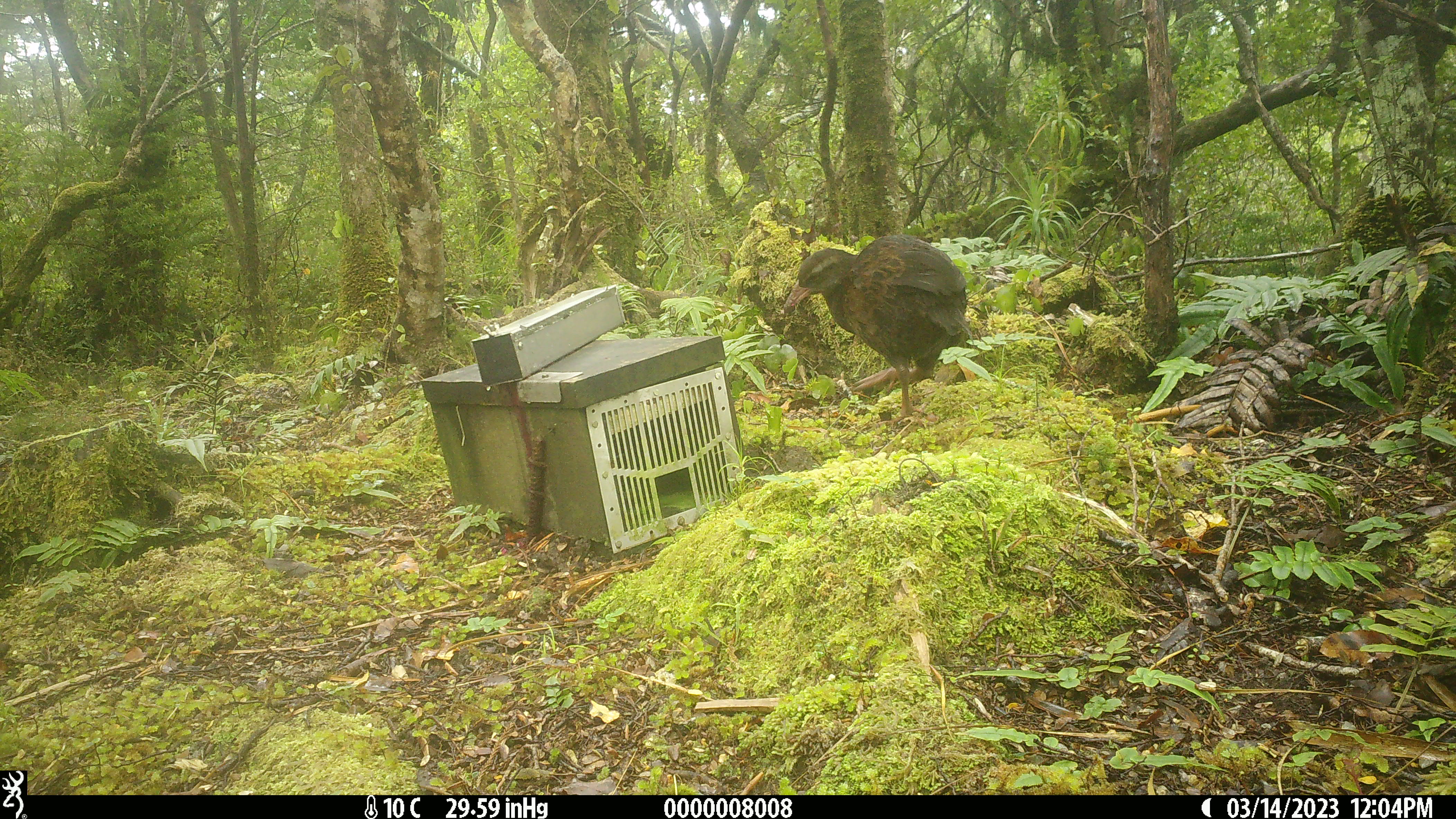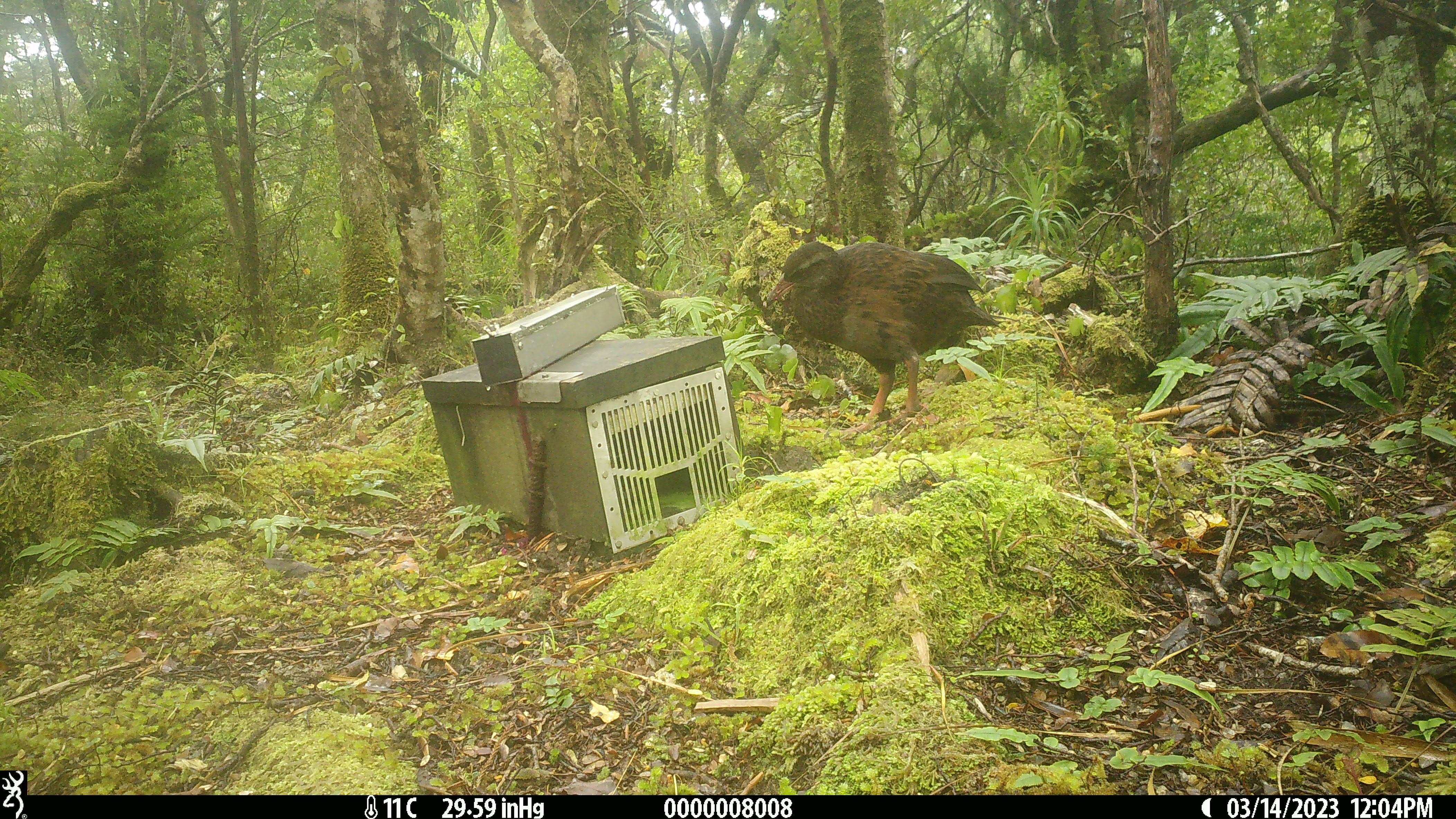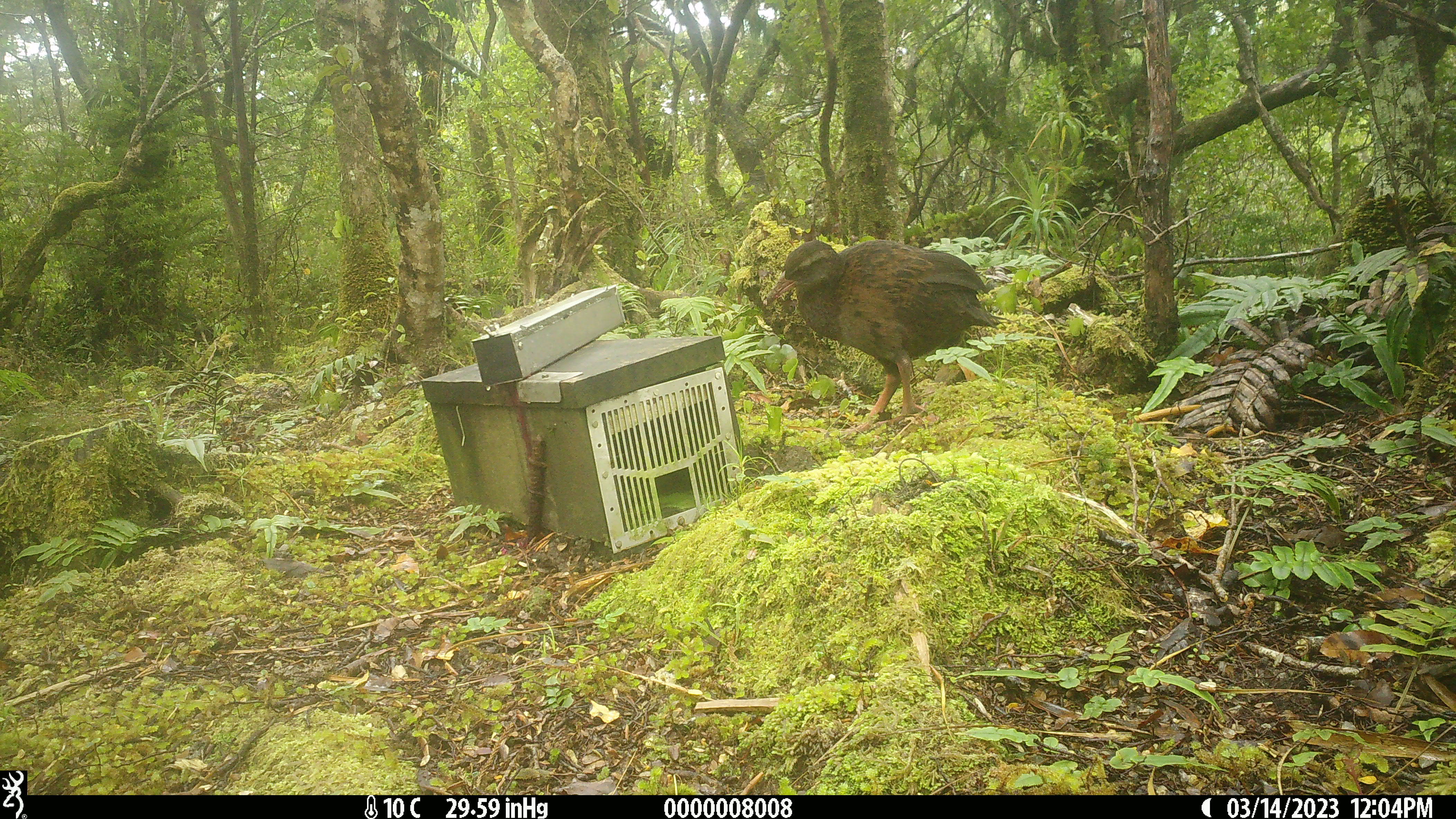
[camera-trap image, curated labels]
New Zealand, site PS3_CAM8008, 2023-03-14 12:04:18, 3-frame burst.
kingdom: Animalia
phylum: Chordata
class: Aves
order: Gruiformes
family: Rallidae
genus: Gallirallus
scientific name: Gallirallus australis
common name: weka